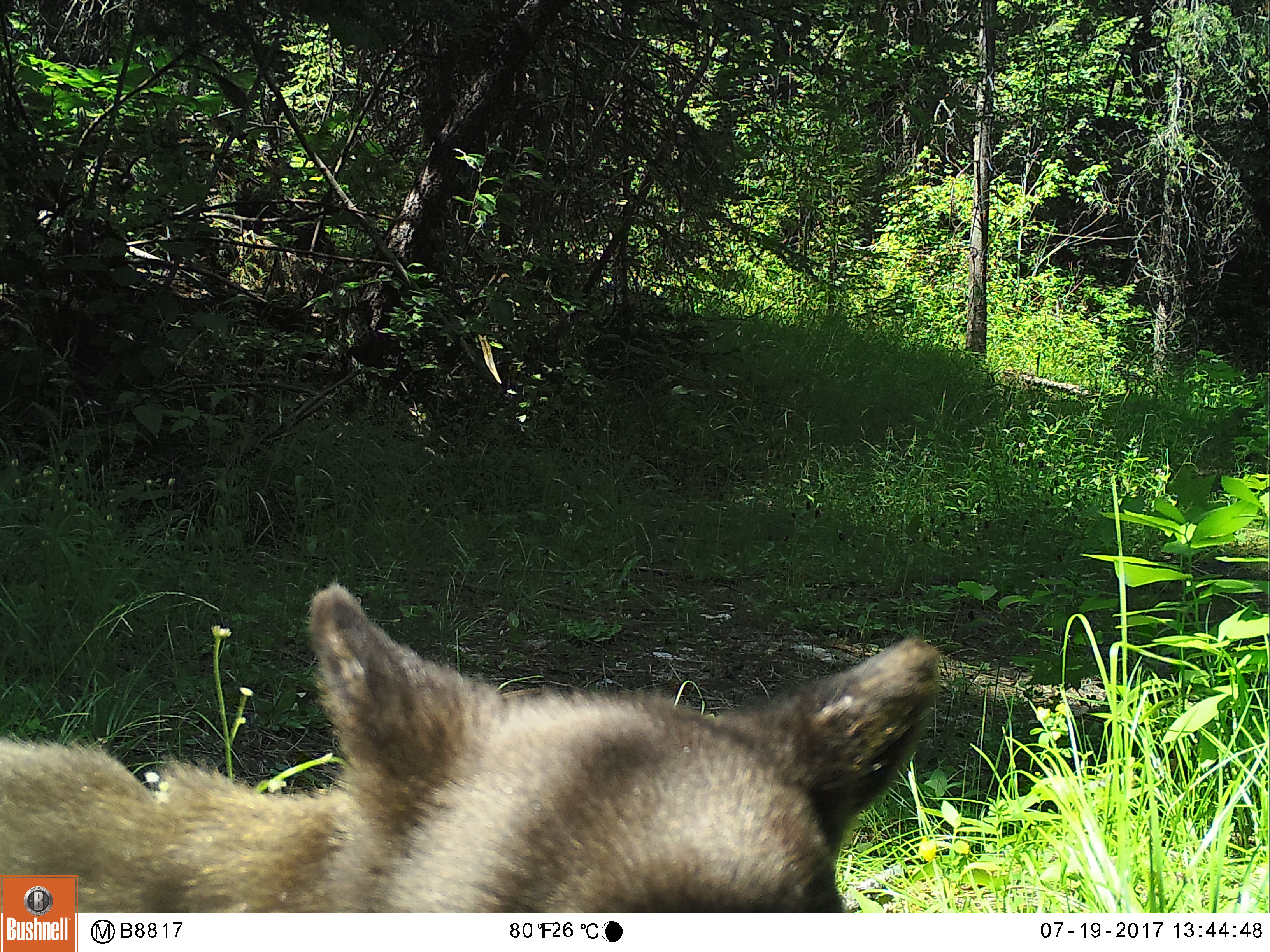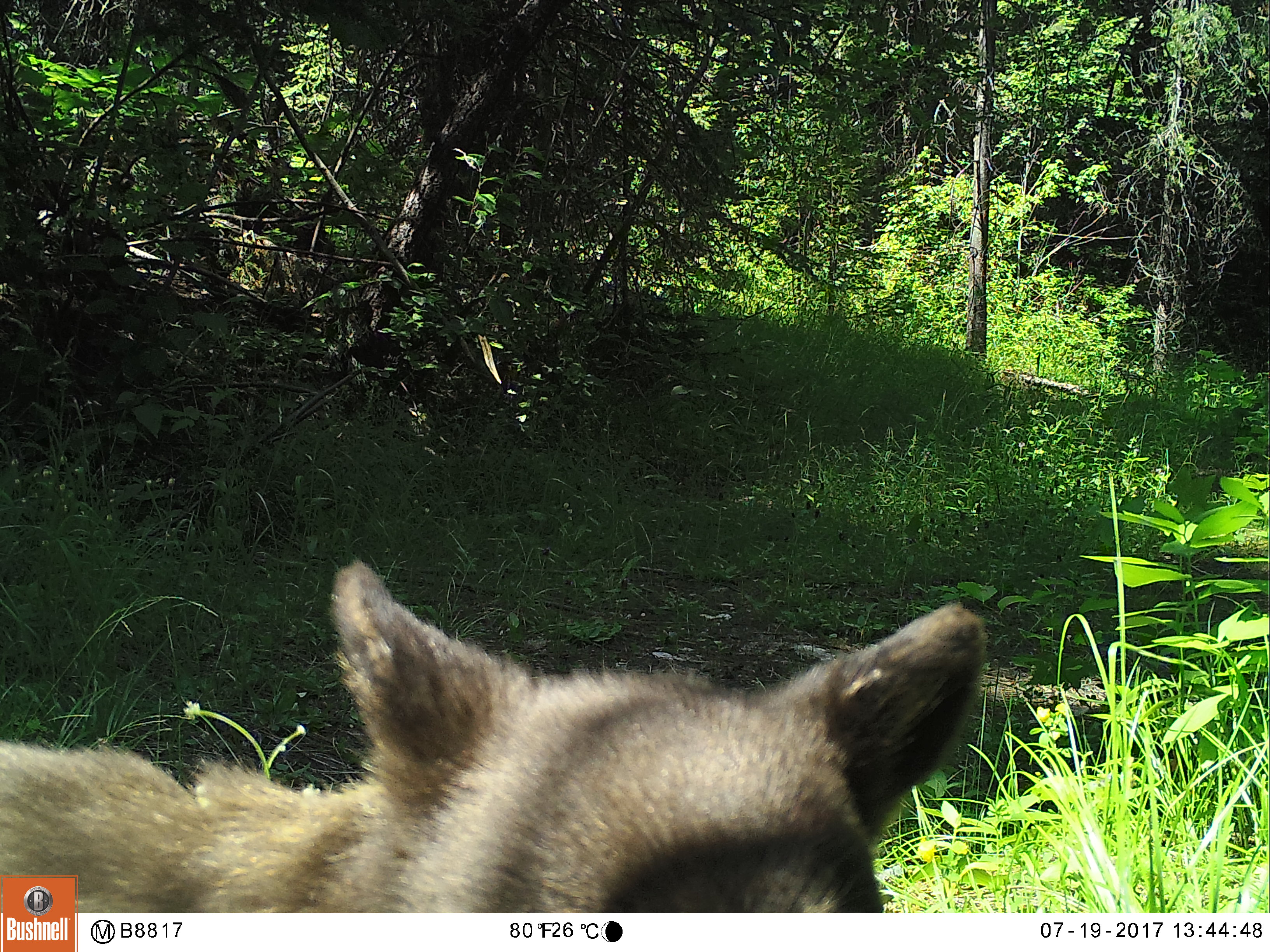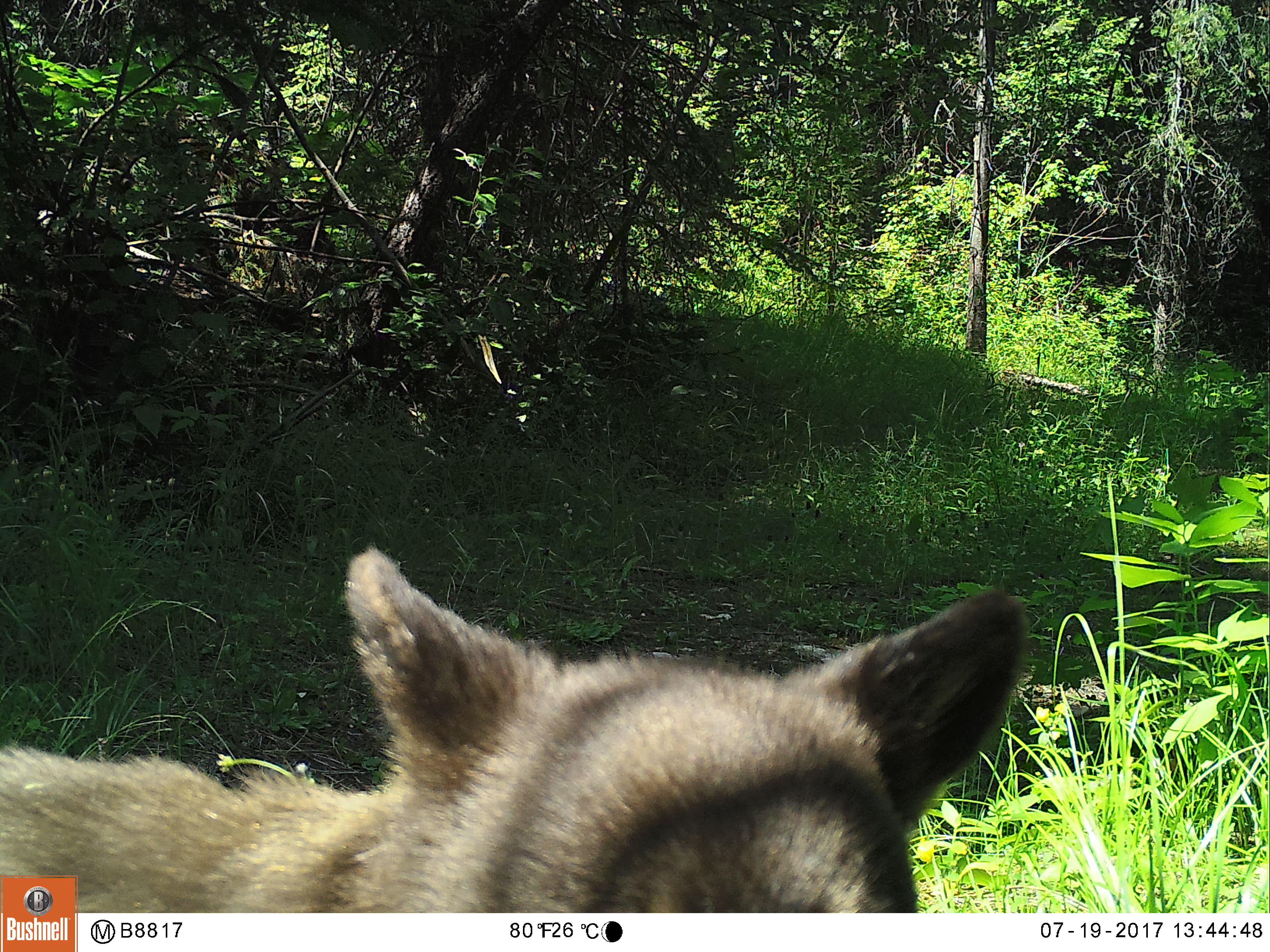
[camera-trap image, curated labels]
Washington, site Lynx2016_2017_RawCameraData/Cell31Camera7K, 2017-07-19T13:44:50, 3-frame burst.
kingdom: Animalia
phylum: Chordata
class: Mammalia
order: Carnivora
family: Ursidae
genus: Ursus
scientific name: Ursus americanus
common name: american black bear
Ursus americanus (american black bear). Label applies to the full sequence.